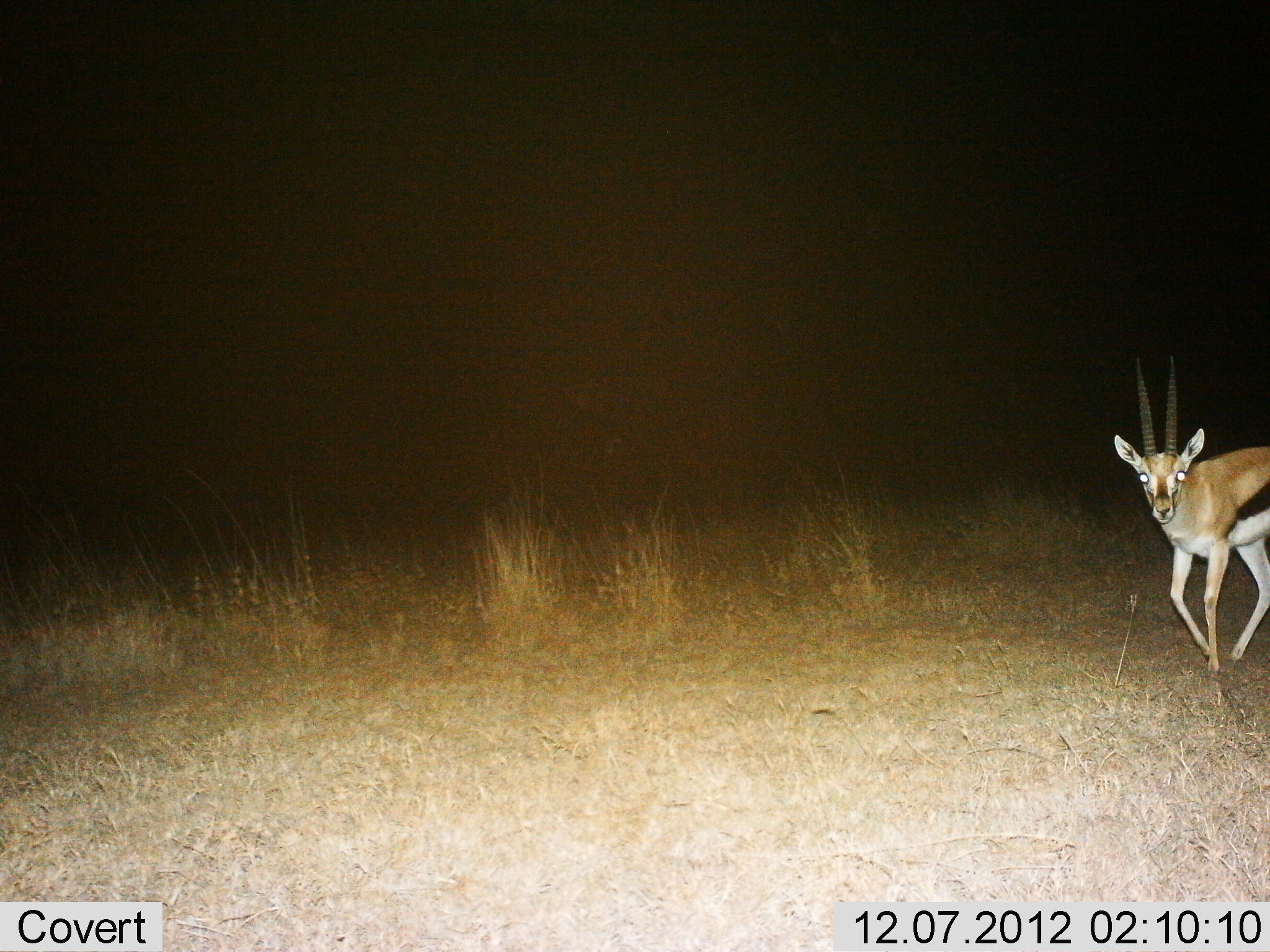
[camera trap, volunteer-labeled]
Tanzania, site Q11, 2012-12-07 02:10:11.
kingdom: Animalia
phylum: Chordata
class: Mammalia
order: Artiodactyla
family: Bovidae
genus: Eudorcas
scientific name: Eudorcas thomsonii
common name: thomson's gazelle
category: gazellethomsons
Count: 1.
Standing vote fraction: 20%.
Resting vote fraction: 0%.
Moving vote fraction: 80%.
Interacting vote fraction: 0%.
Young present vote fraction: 0%.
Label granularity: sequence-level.